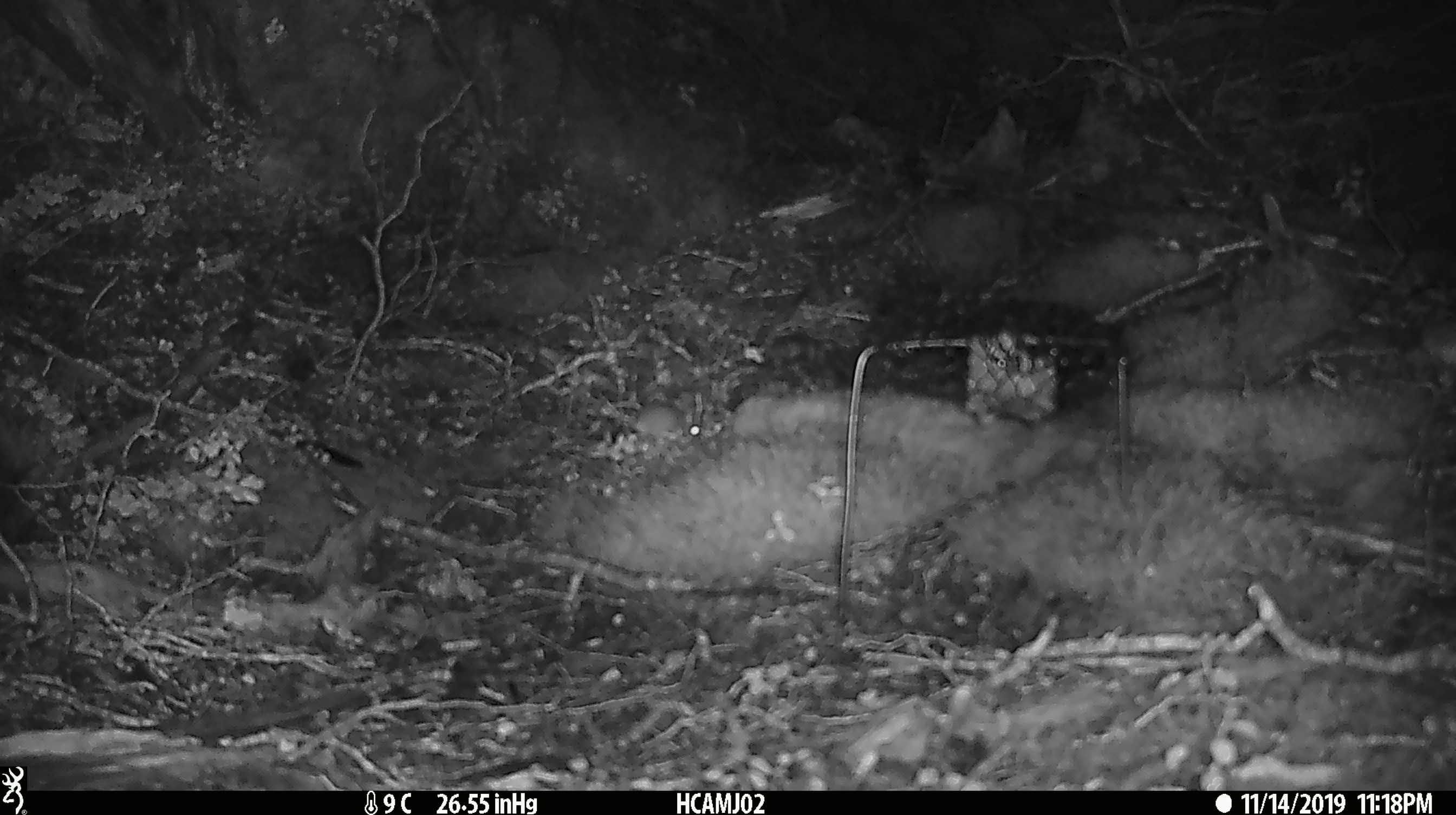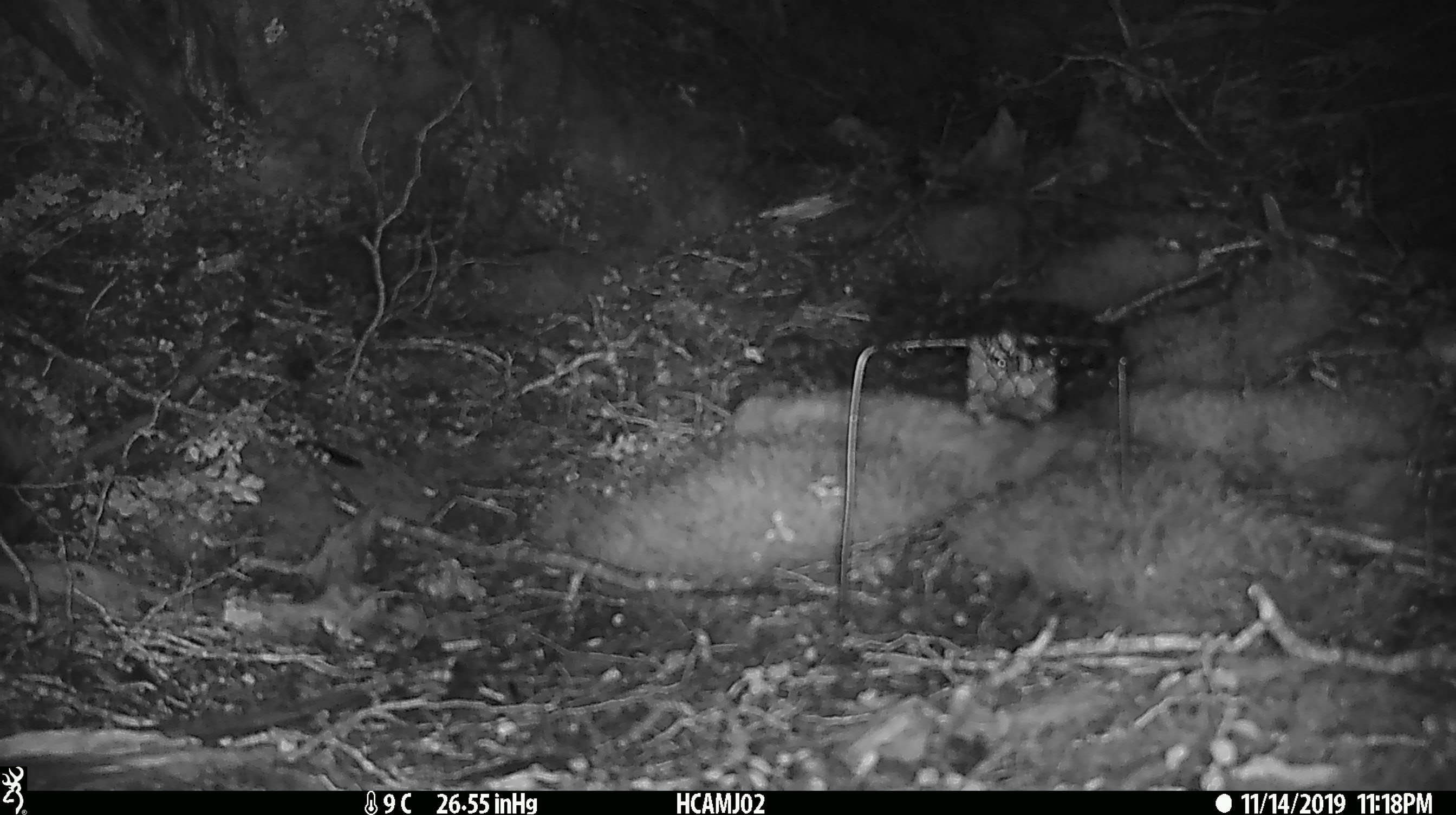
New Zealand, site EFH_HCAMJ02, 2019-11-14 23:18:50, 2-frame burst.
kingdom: Animalia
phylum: Chordata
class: Mammalia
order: Rodentia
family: Muridae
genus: Mus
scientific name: Mus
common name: mouse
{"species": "mouse (Mus)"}